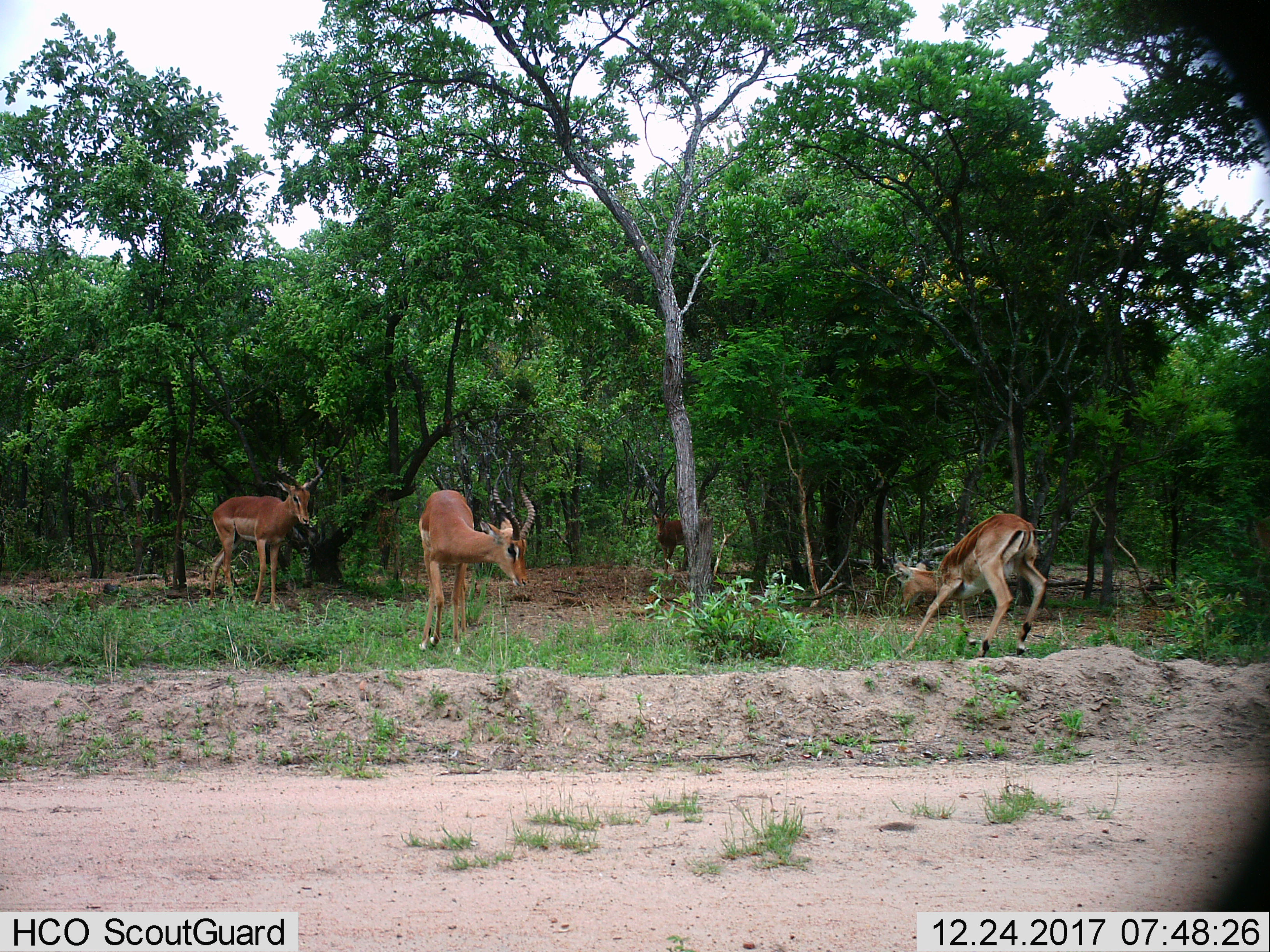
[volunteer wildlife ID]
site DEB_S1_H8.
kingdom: Animalia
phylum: Chordata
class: Mammalia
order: Artiodactyla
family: Bovidae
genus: Aepyceros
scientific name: Aepyceros melampus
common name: impala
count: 4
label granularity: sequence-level